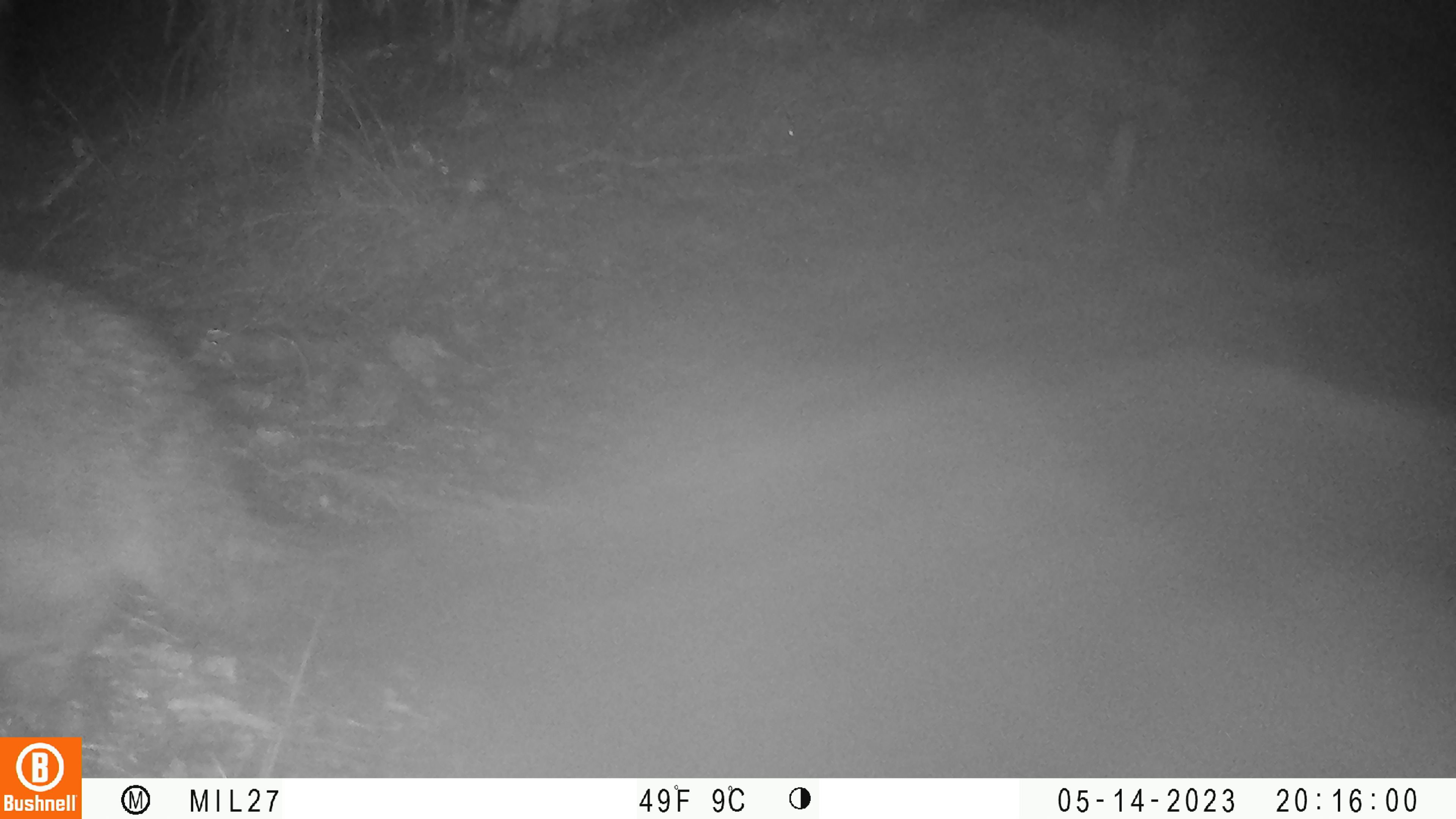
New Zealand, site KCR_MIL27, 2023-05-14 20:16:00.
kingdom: Animalia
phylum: Chordata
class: Mammalia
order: Diprotodontia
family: Phalangeridae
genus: Trichosurus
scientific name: Trichosurus vulpecula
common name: common brushtail possum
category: possum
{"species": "possum (common brushtail possum) (Trichosurus vulpecula)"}